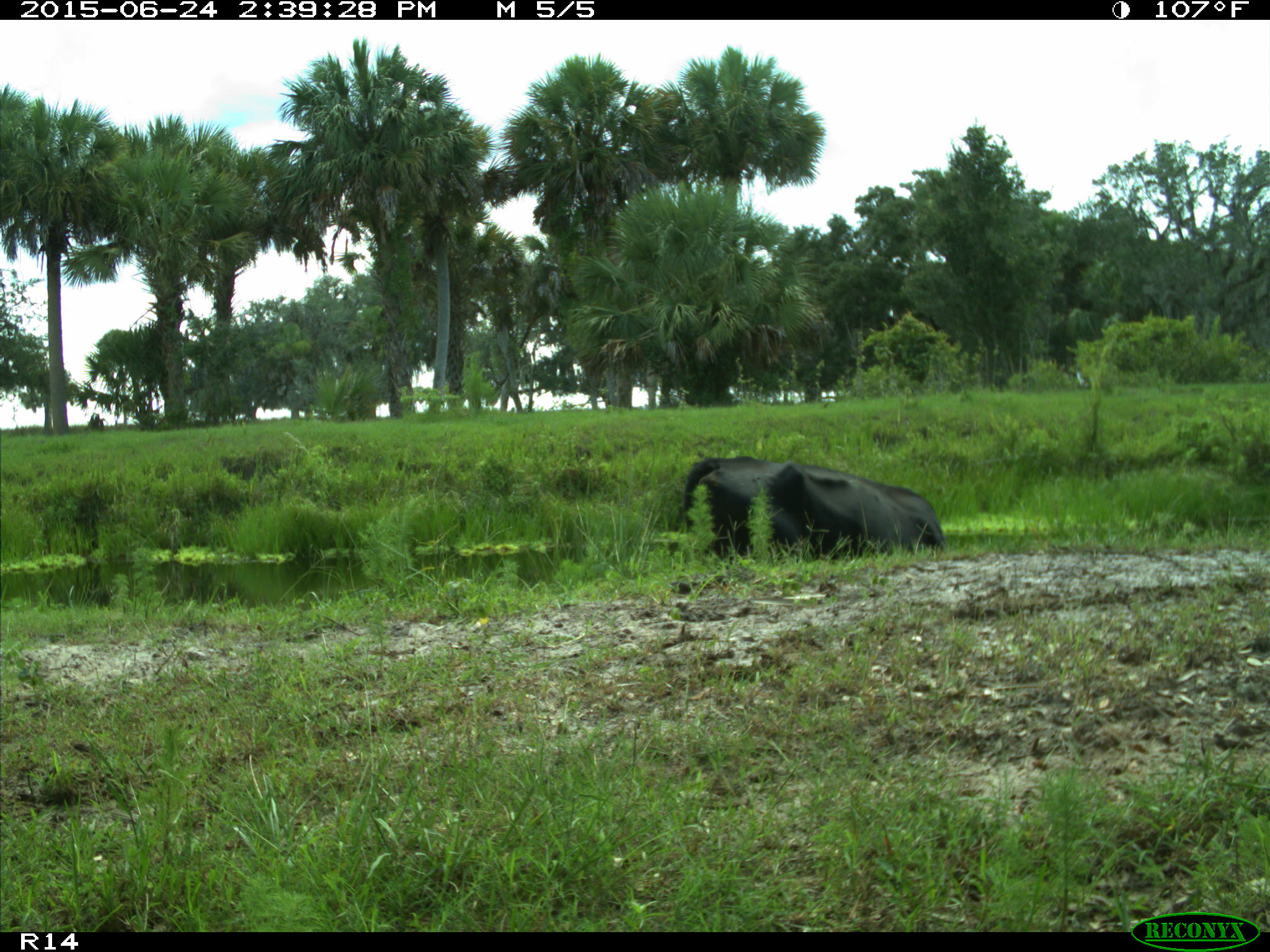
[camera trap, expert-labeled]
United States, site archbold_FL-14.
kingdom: Animalia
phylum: Chordata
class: Mammalia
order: Artiodactyla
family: Bovidae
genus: Bos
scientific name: Bos taurus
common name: domestic cow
Bos taurus (domestic cow).